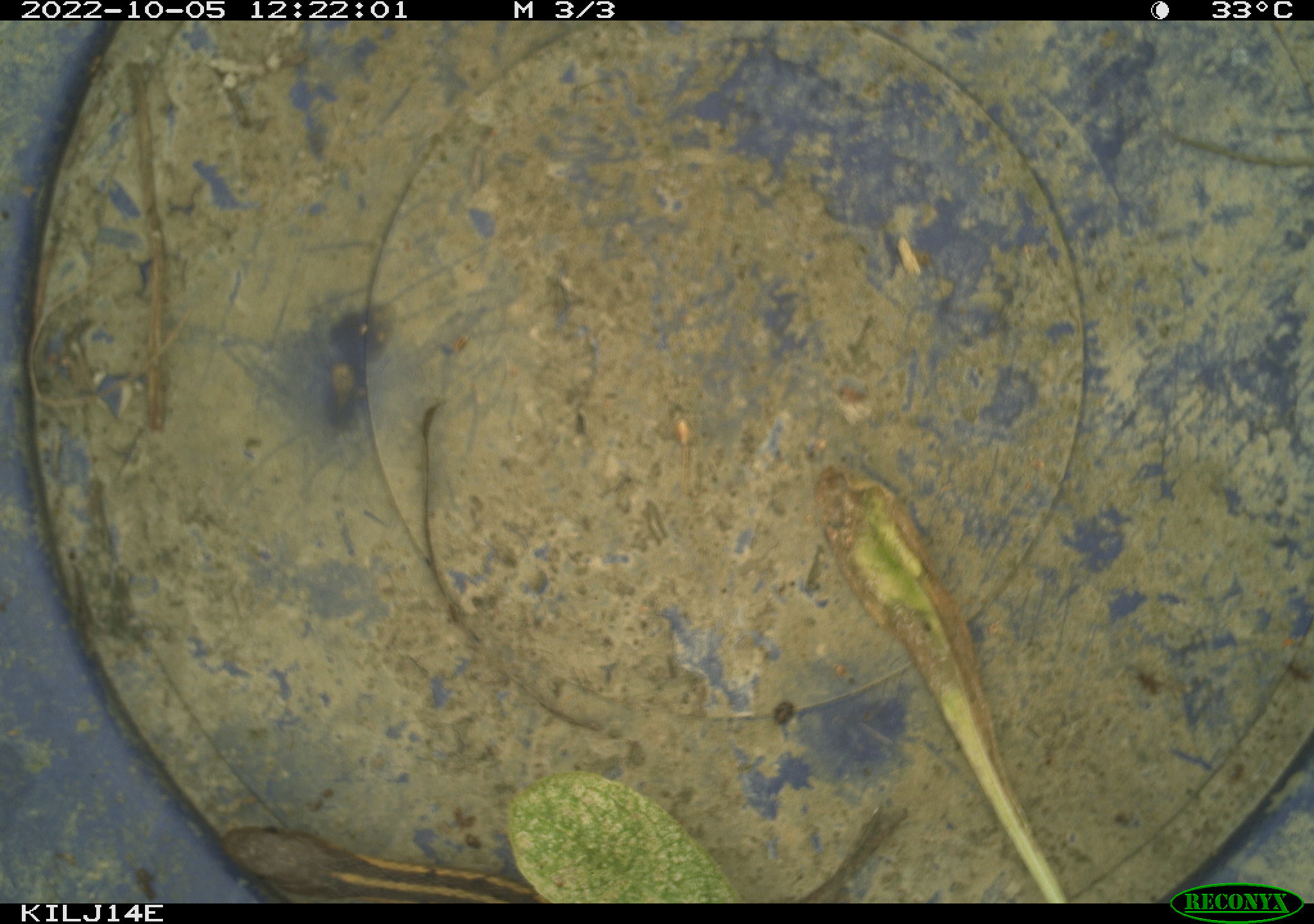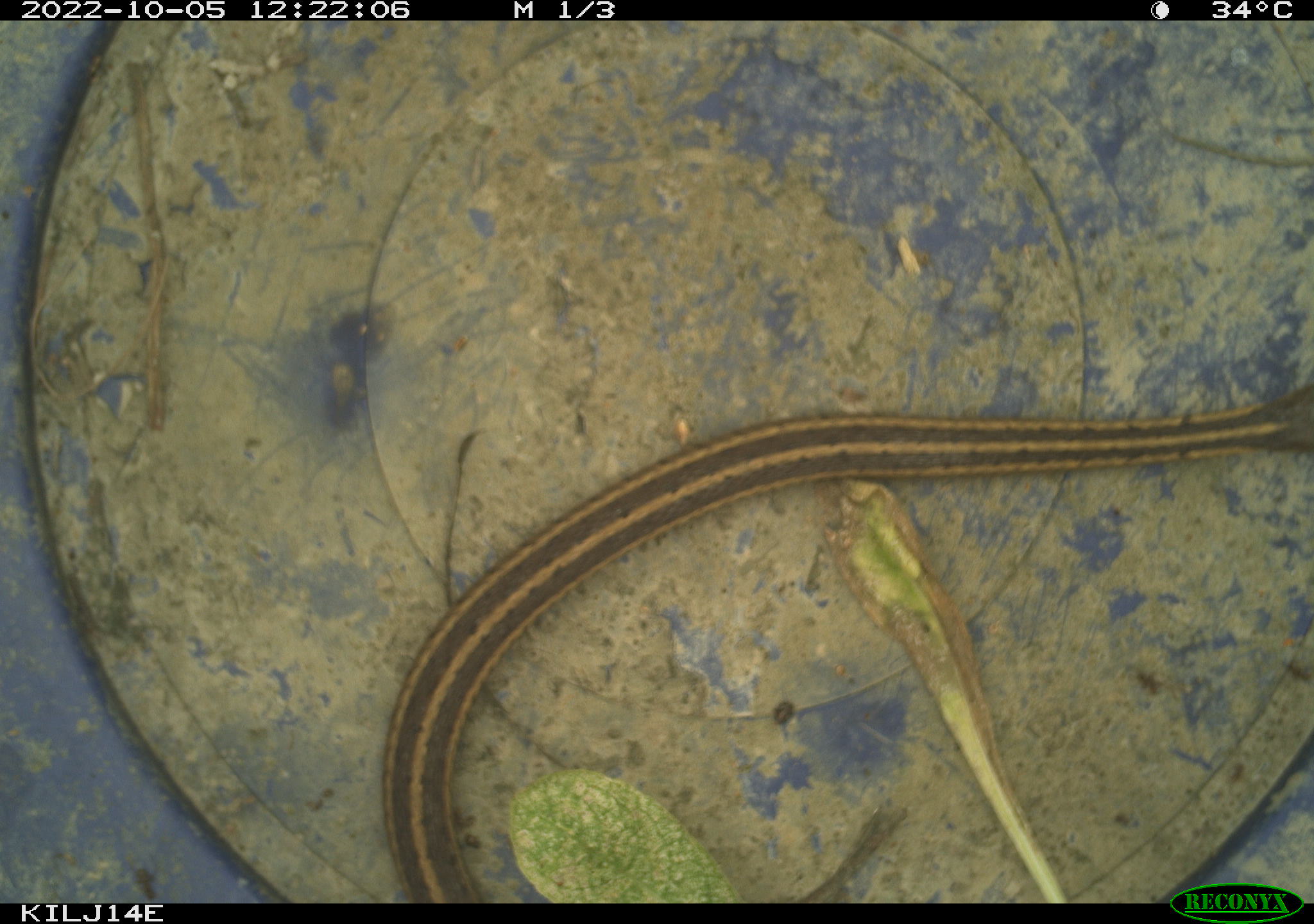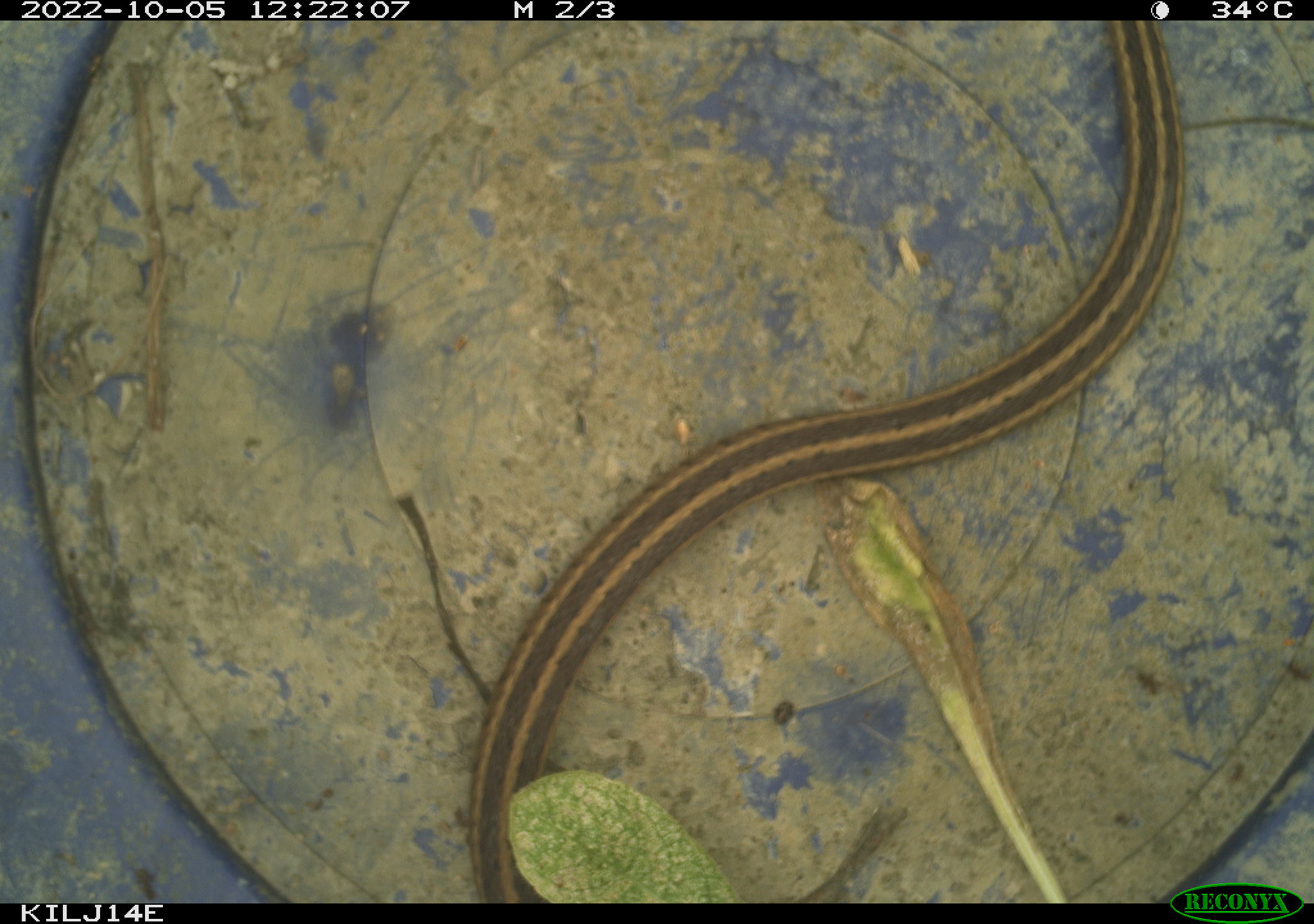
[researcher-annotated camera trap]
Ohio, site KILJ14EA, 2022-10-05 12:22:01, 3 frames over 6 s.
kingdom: Animalia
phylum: Chordata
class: Reptilia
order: Squamata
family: Colubridae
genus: Thamnophis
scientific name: Thamnophis sirtalis sirtalis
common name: eastern gartersnake